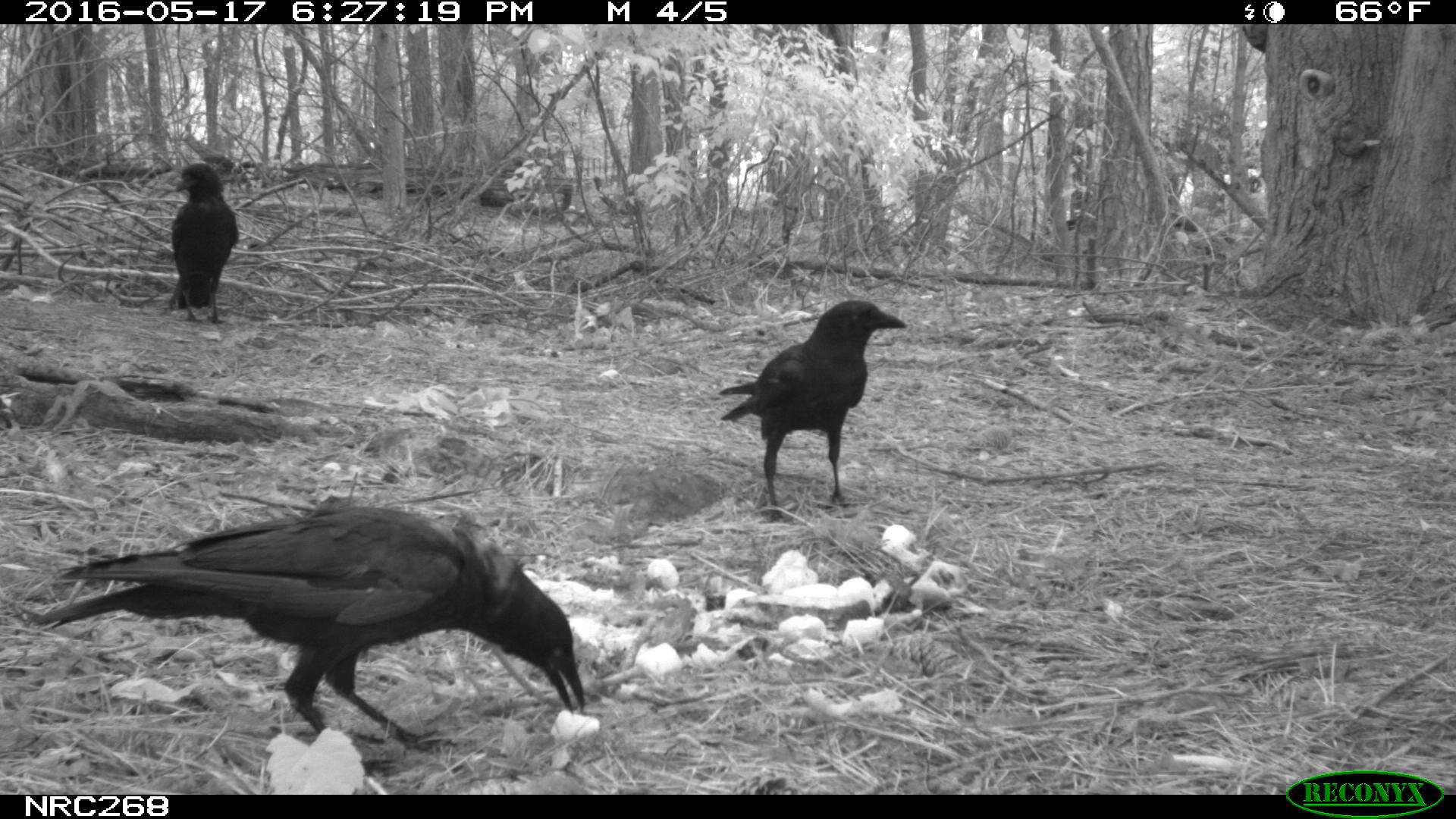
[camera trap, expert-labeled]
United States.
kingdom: Animalia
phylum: Chordata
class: Aves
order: Passeriformes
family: Corvidae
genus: Corvus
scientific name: Corvus brachyrhynchos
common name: american crow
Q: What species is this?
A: American Crow (Corvus brachyrhynchos).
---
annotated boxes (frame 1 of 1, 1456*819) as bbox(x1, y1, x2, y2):
American Crow: bbox(42, 511, 588, 738); bbox(722, 294, 899, 505); bbox(164, 157, 240, 327)